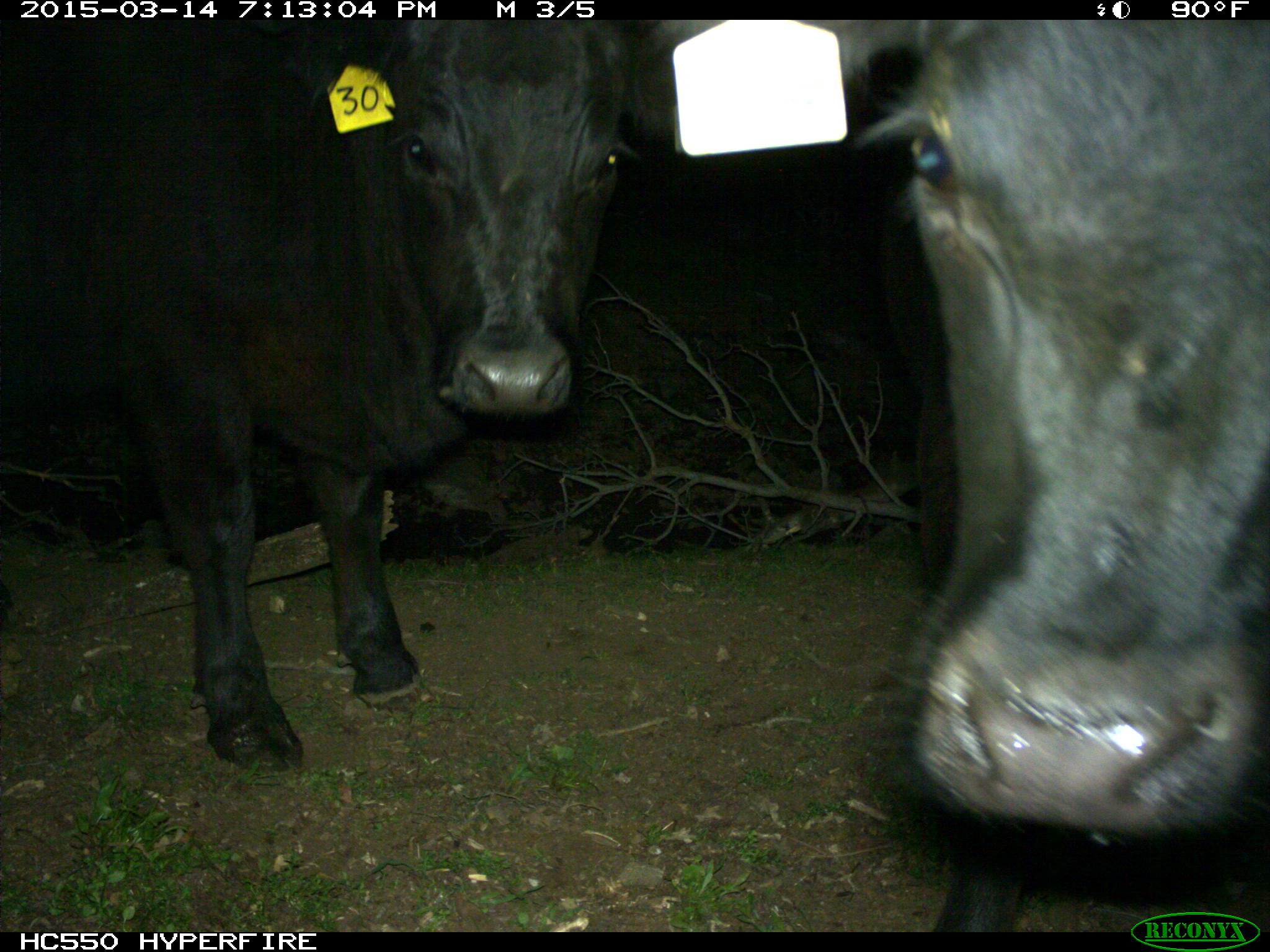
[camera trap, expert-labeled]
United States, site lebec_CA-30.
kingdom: Animalia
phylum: Chordata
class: Mammalia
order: Artiodactyla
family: Bovidae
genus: Bos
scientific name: Bos taurus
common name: domestic cow